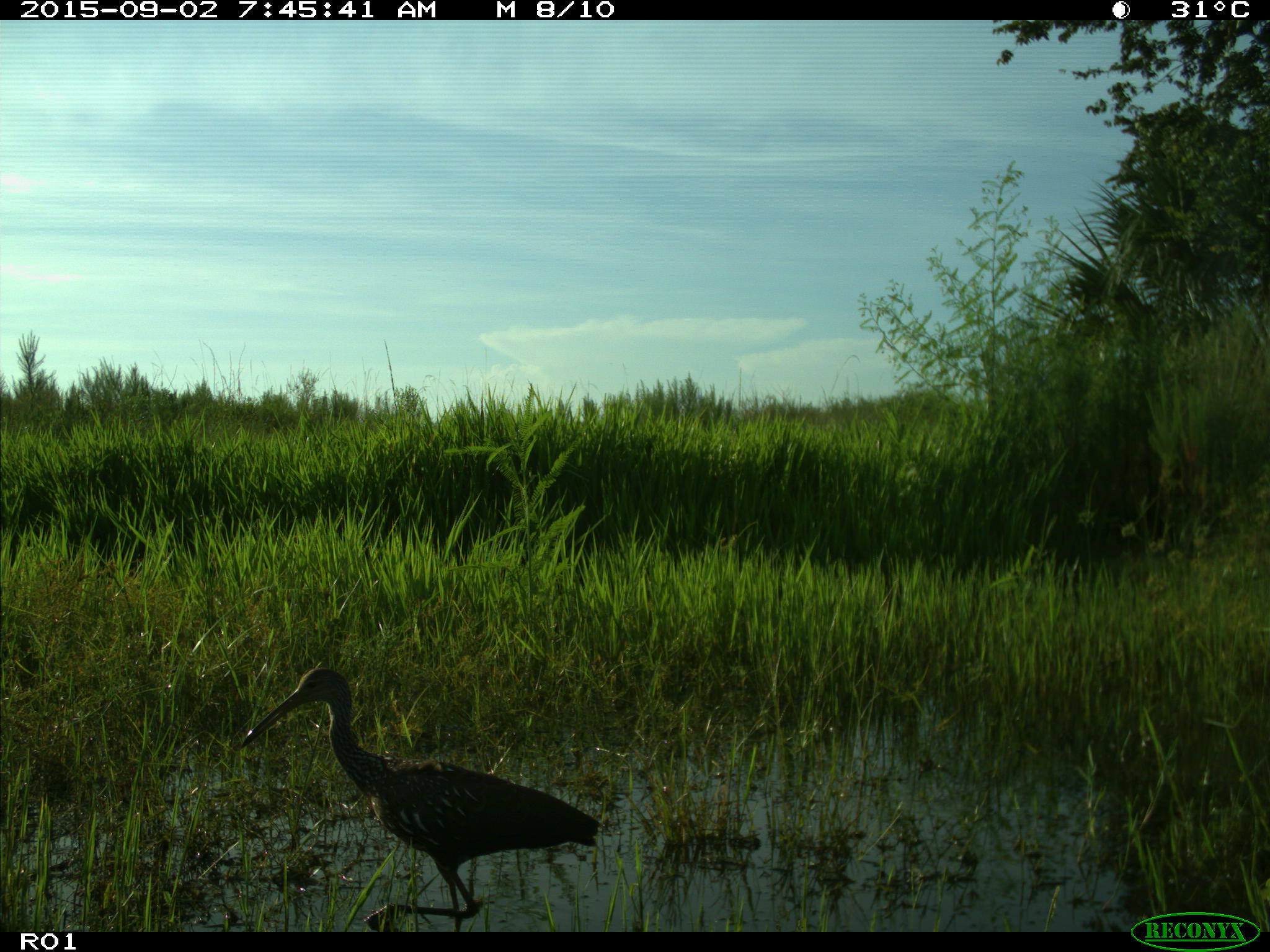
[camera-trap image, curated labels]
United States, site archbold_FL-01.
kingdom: Animalia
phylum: Chordata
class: Aves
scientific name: Aves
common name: birds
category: unidentified bird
Unidentified bird (birds) (Aves).